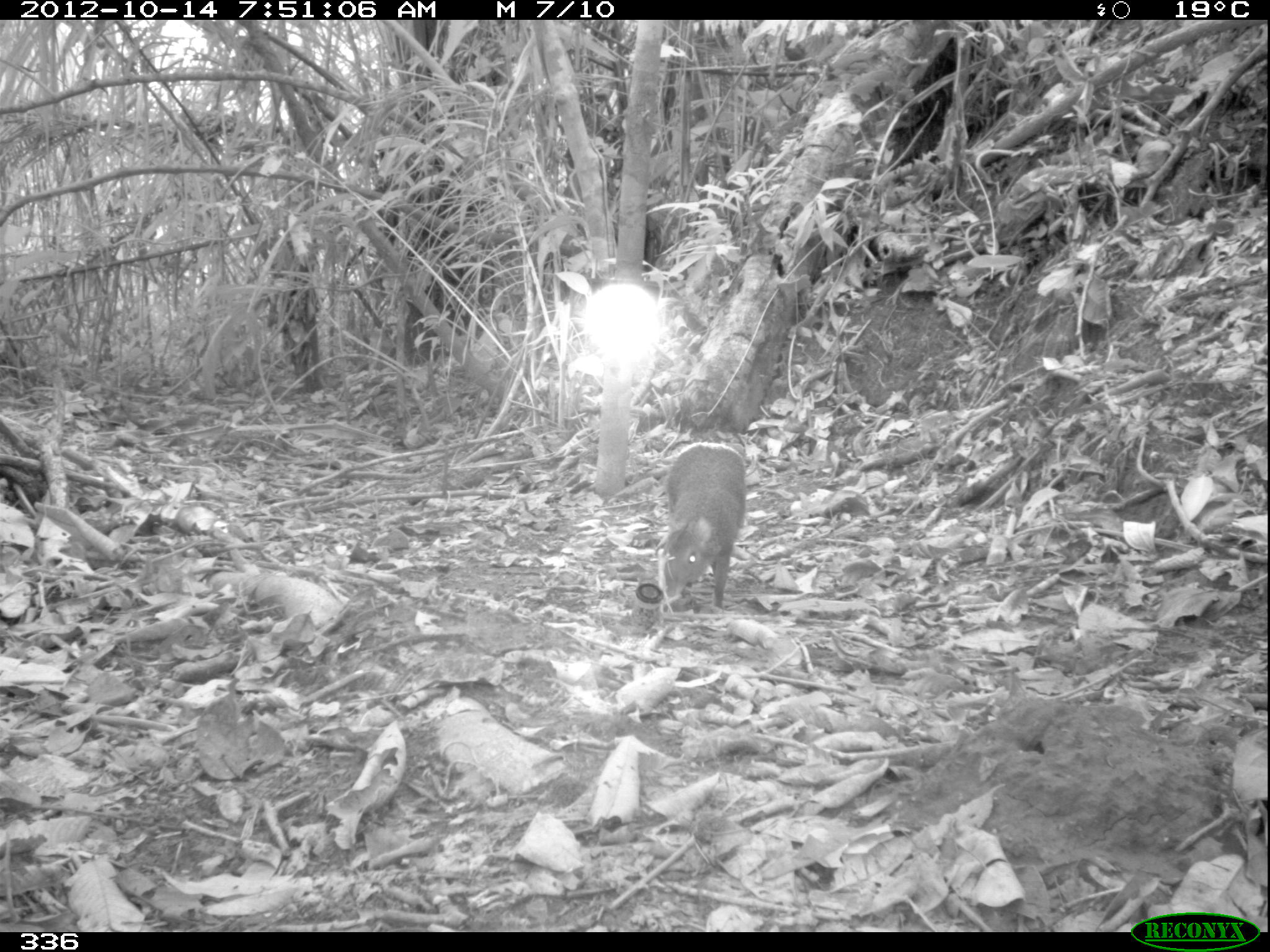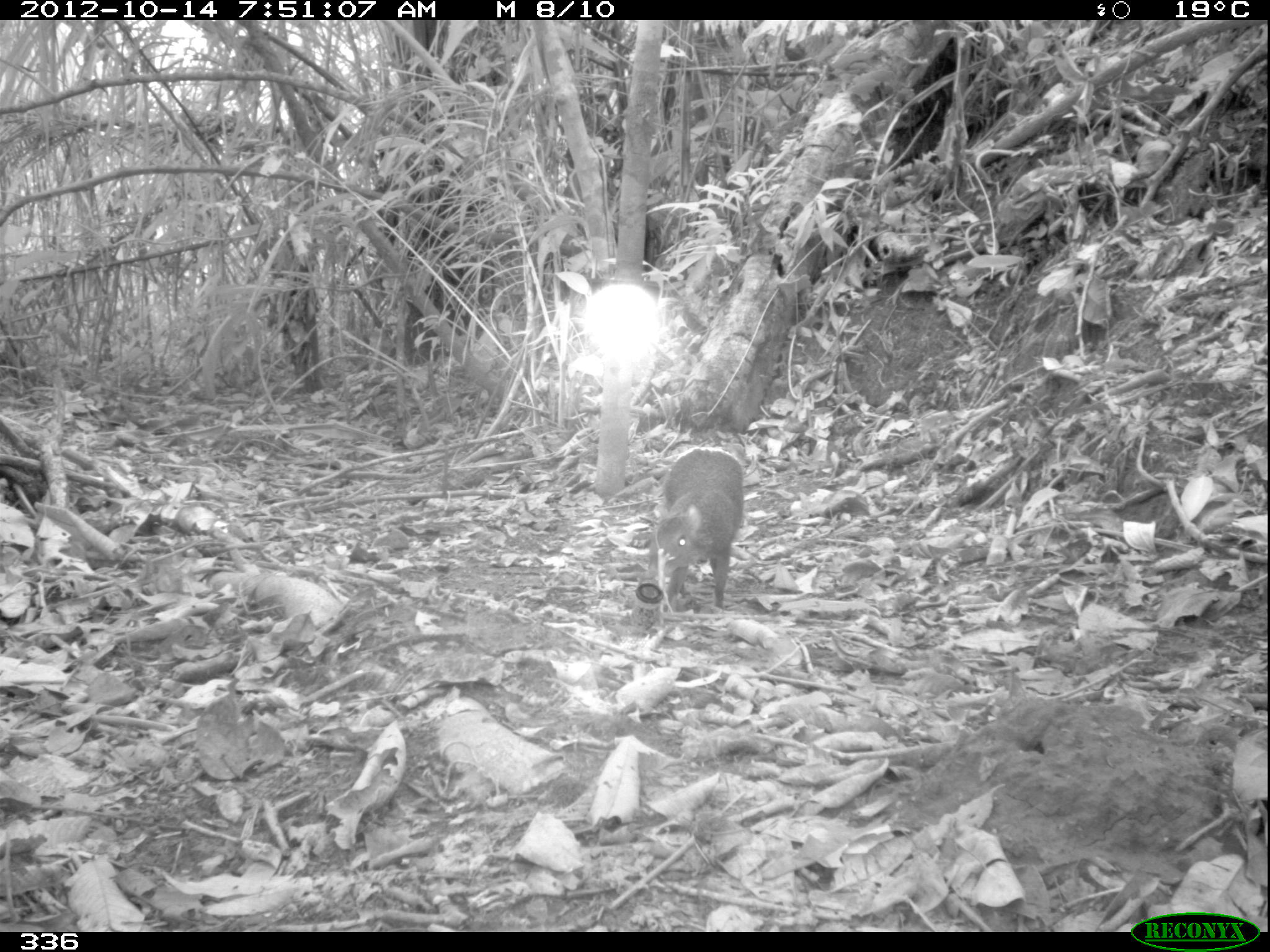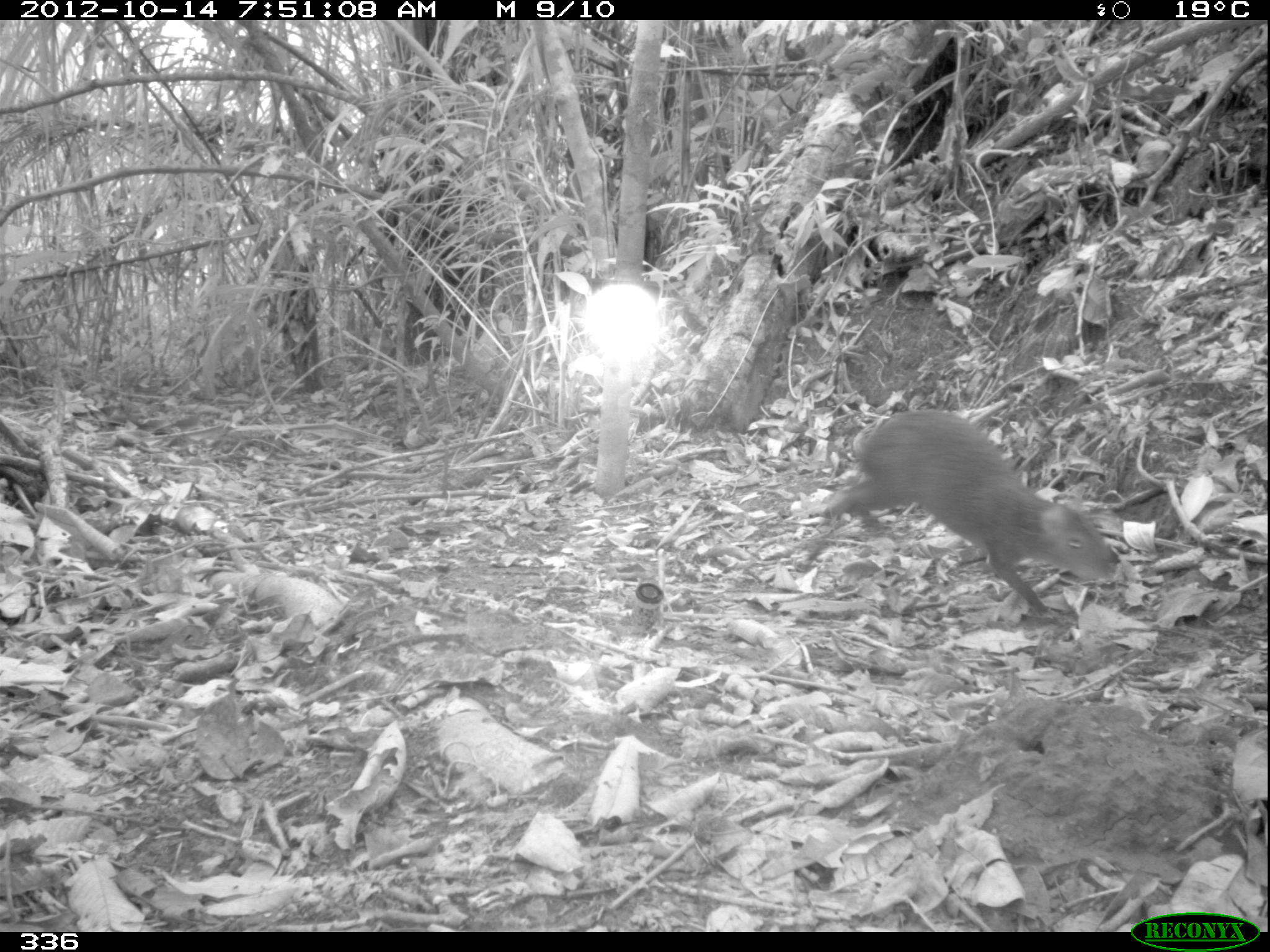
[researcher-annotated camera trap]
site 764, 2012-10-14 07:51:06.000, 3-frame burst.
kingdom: Animalia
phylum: Chordata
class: Mammalia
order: Rodentia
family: Dasyproctidae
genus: Dasyprocta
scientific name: Dasyprocta punctata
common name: central american agouti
Dasyprocta punctata (central american agouti).